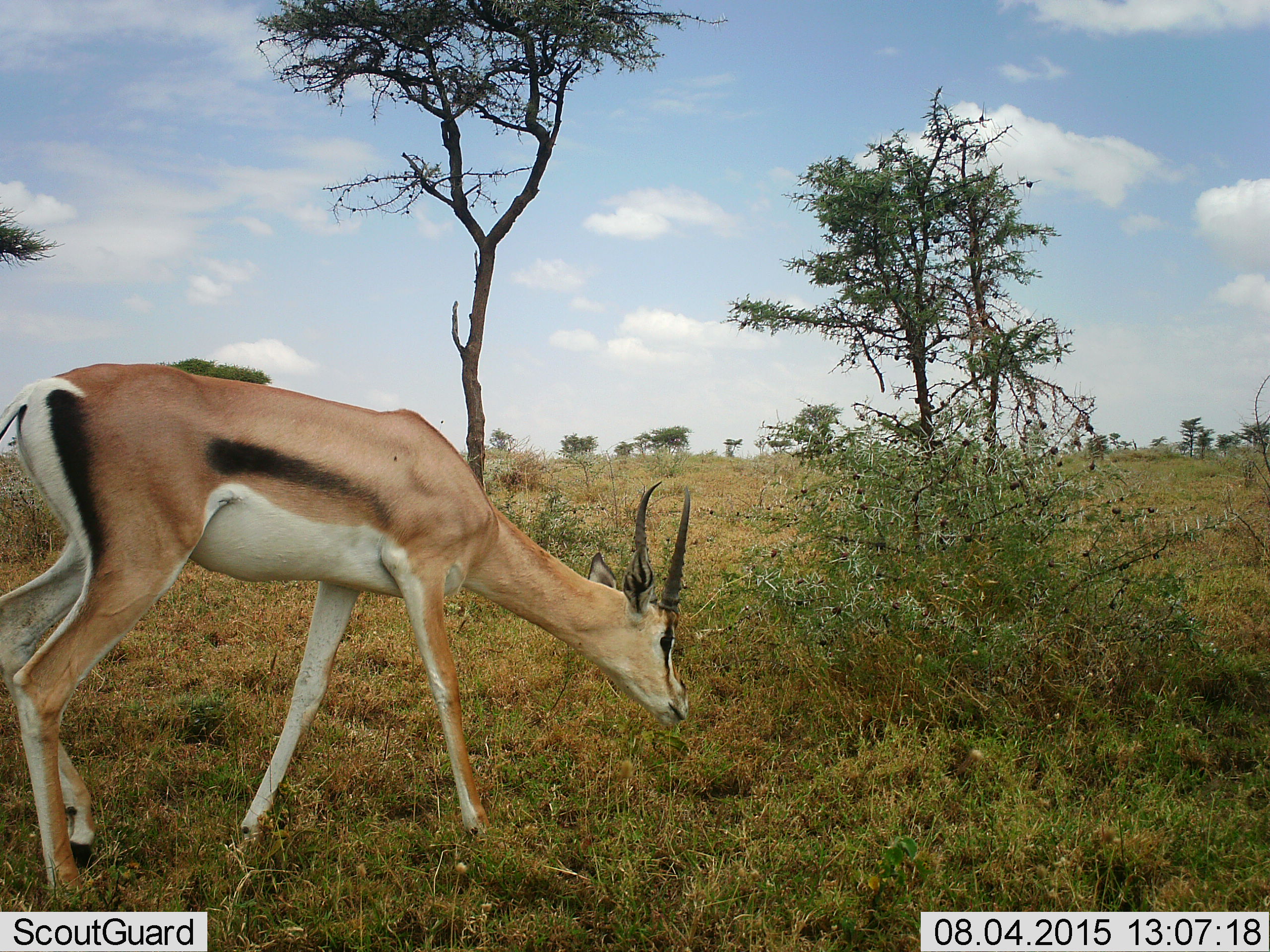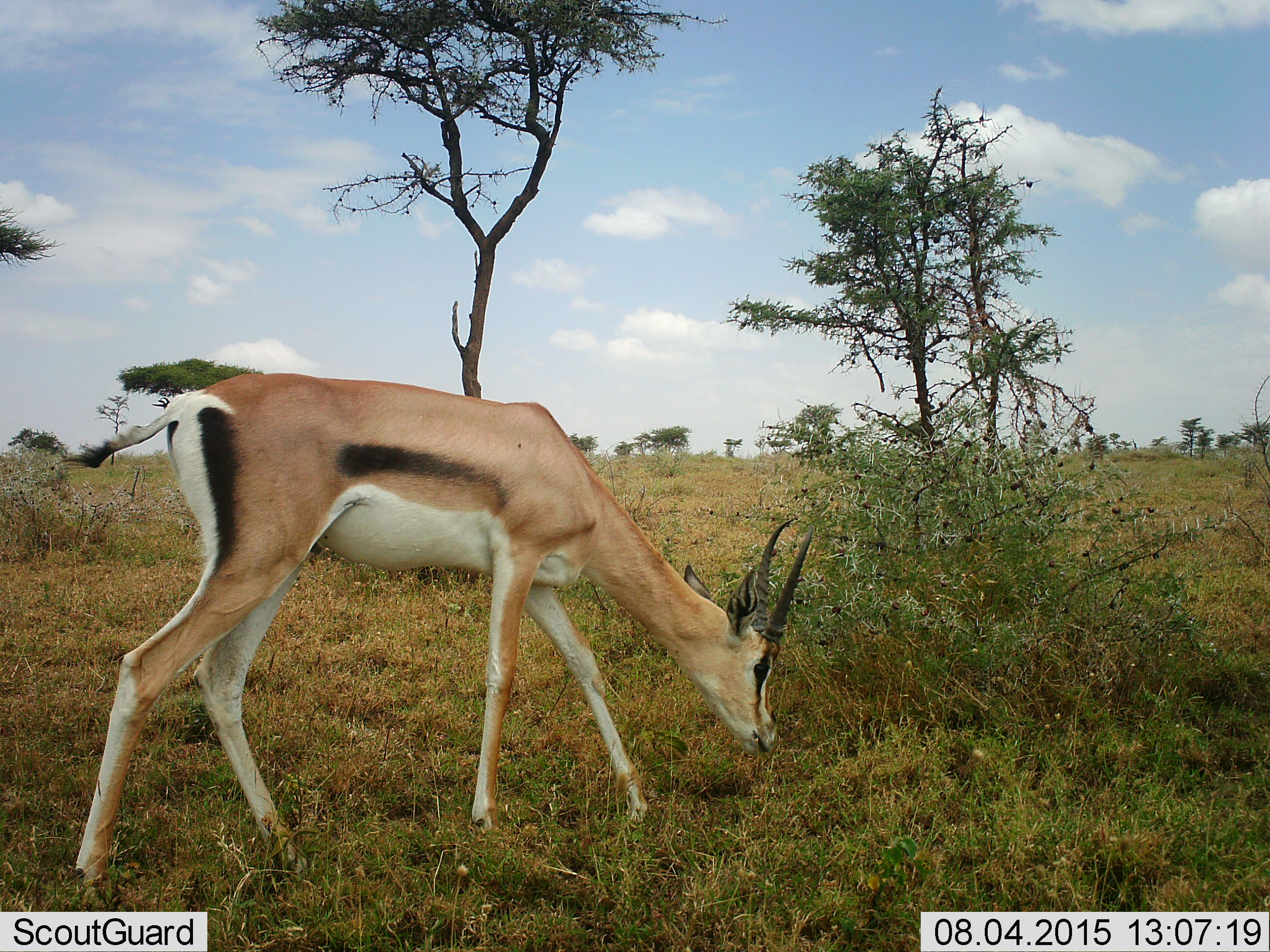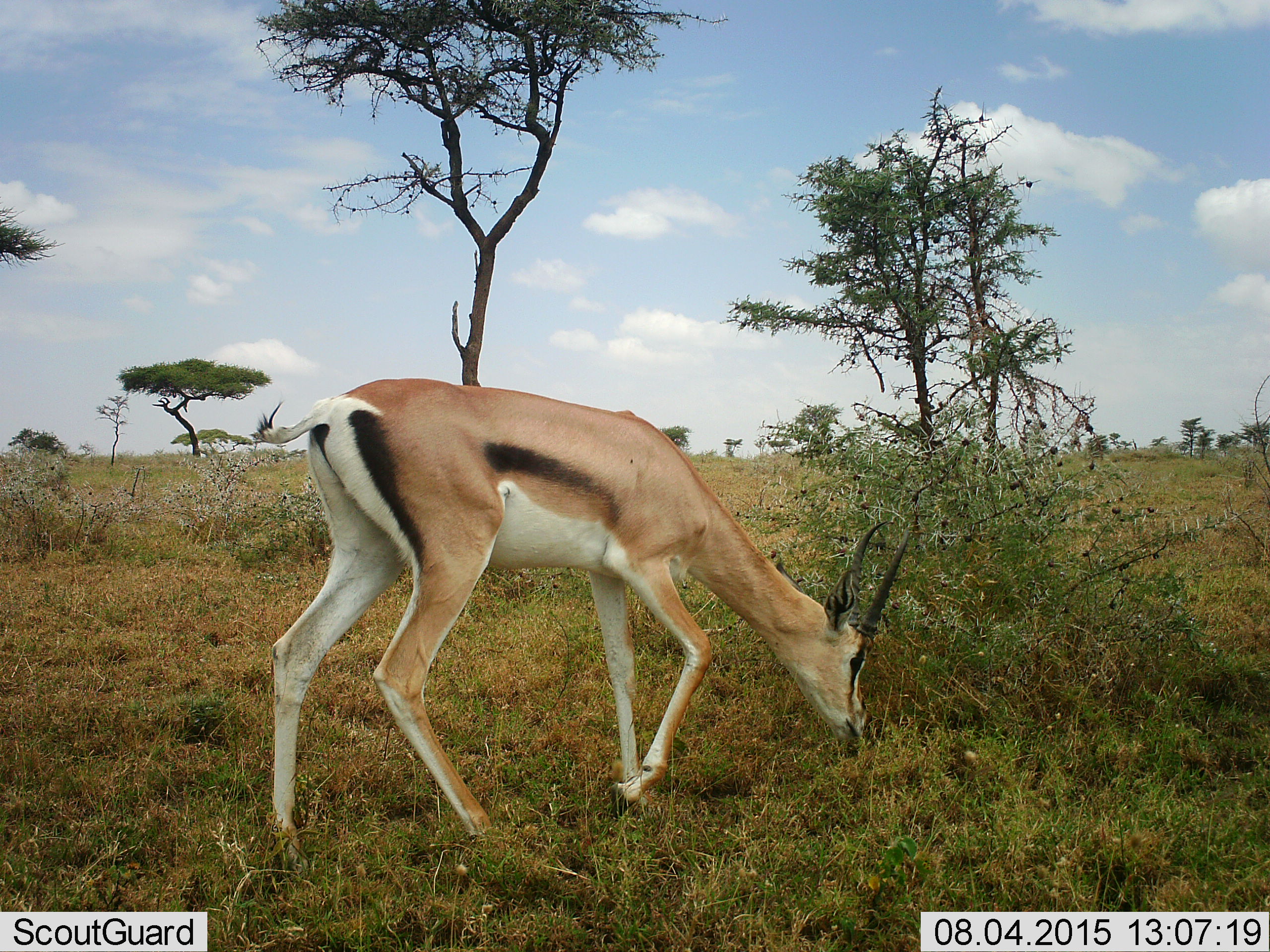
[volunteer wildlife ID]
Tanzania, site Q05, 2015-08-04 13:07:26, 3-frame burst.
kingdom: Animalia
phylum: Chordata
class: Mammalia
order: Artiodactyla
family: Bovidae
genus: Eudorcas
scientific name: Eudorcas thomsonii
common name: thomson's gazelle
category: gazellethomsons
Gazellethomsons (thomson's gazelle) (Eudorcas thomsonii), count 1. Behavior (volunteer vote fractions): standing 12%, resting 0%, moving 75%, interacting 0%. Young present (vote fraction): 0%. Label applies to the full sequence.